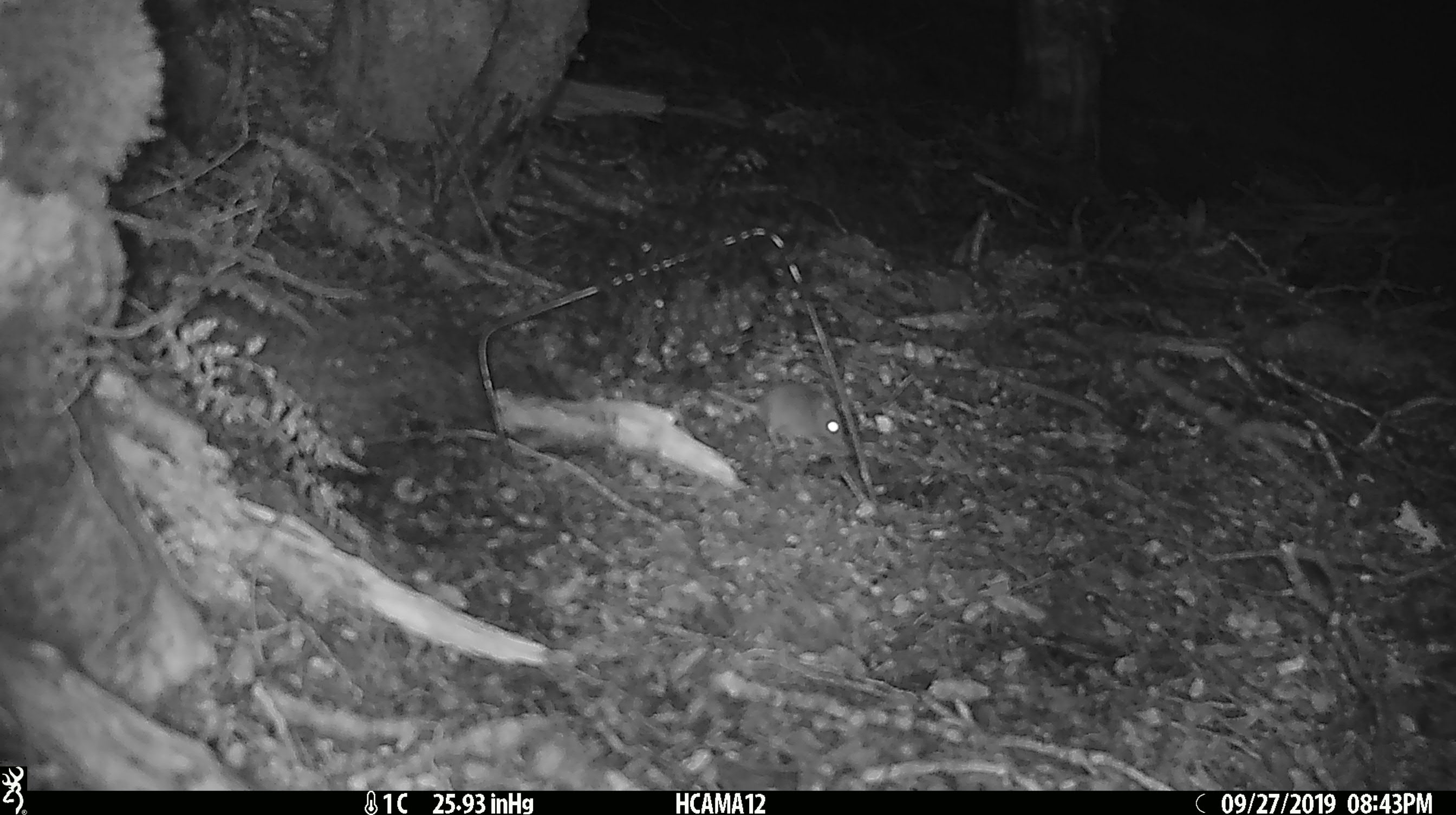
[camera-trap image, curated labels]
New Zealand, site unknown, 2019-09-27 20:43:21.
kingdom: Animalia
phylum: Chordata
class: Mammalia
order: Rodentia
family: Muridae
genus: Mus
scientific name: Mus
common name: mouse